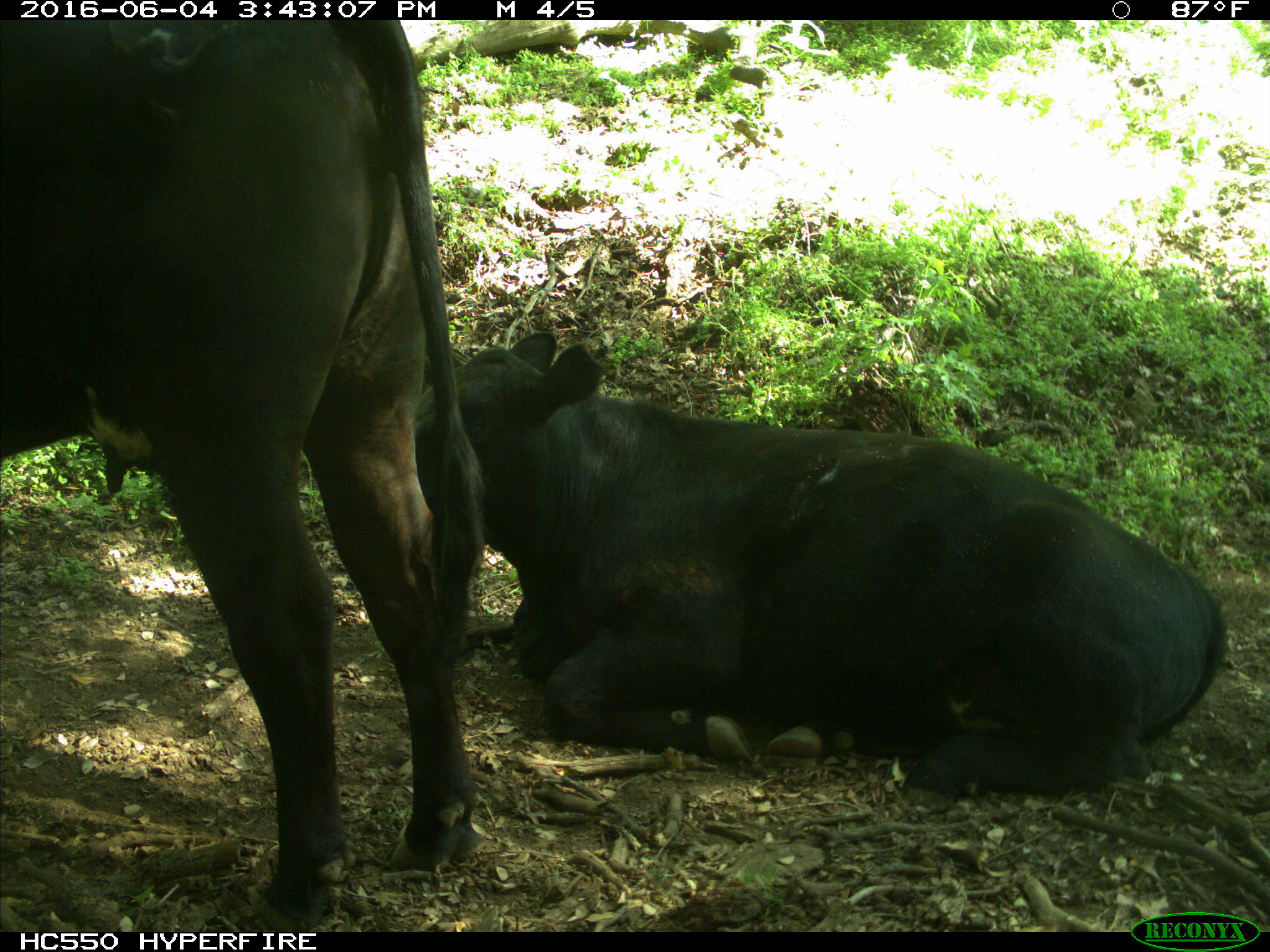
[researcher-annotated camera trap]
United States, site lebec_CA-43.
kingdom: Animalia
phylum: Chordata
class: Mammalia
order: Artiodactyla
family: Bovidae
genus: Bos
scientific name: Bos taurus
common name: domestic cow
Bos taurus (domestic cow).